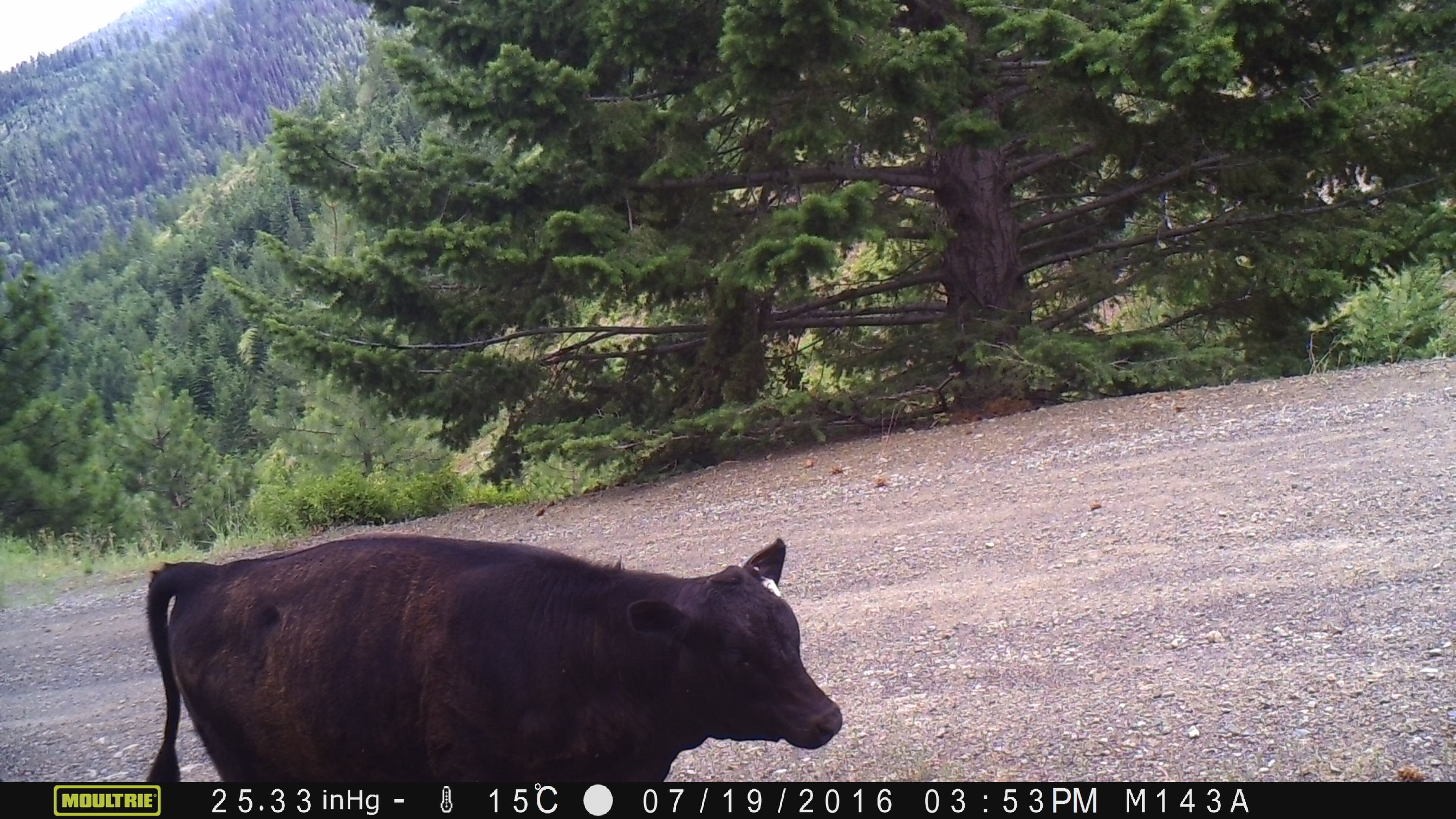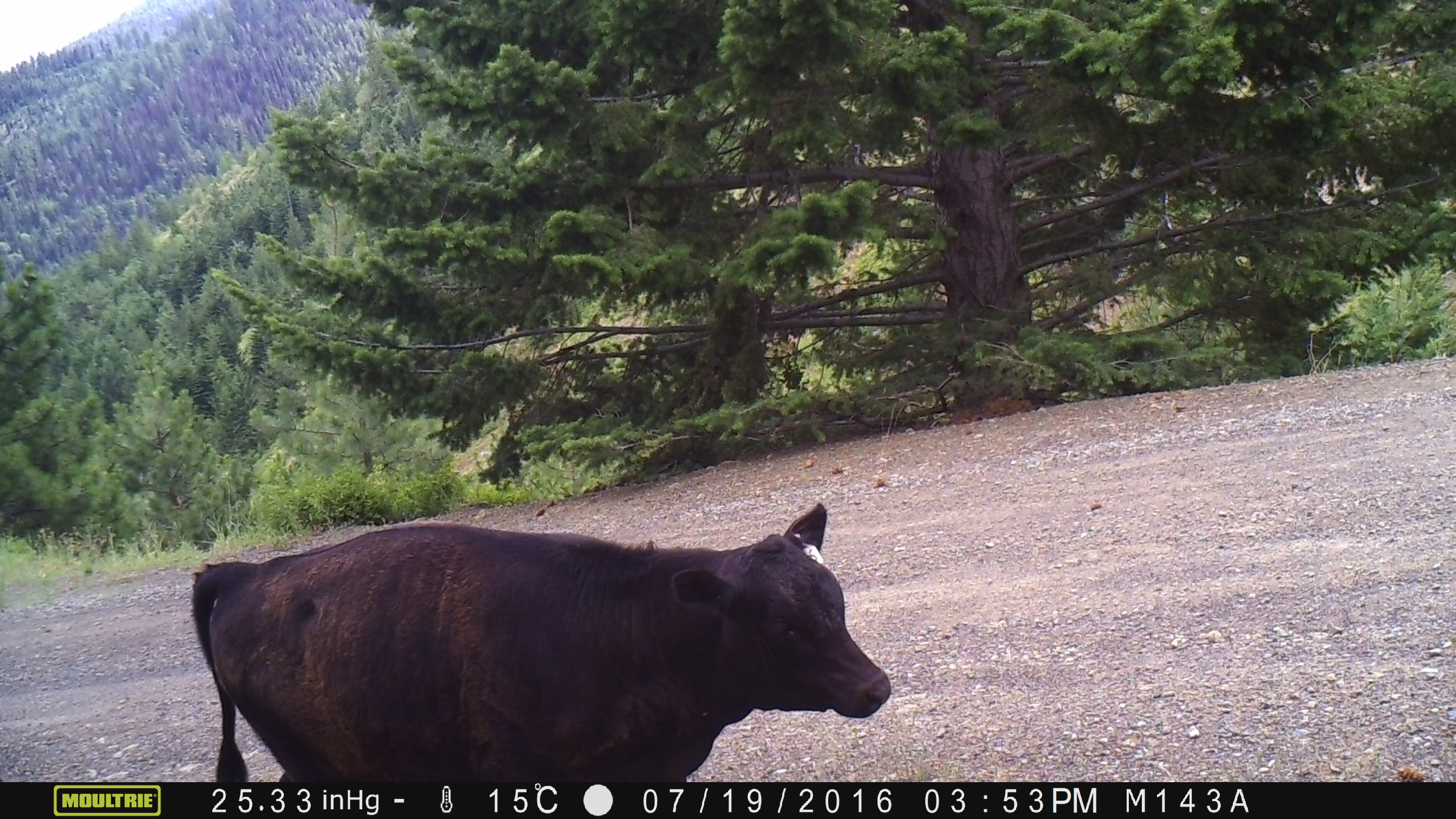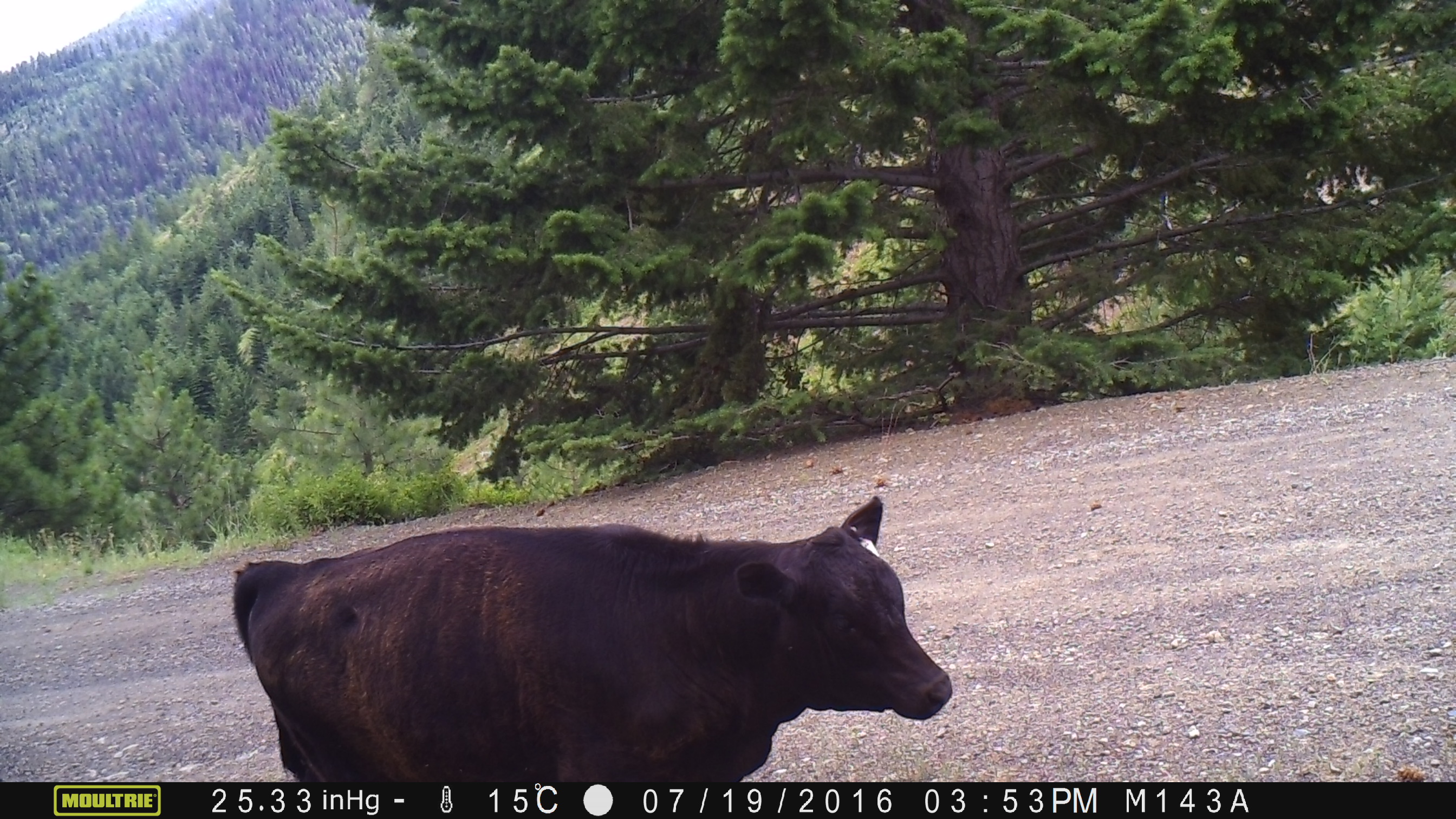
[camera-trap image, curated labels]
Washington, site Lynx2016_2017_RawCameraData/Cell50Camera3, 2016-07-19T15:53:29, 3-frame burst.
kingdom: Animalia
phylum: Chordata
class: Mammalia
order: Artiodactyla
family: Bovidae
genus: Bos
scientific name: Bos taurus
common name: domestic cattle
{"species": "domestic cattle (Bos taurus)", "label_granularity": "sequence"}